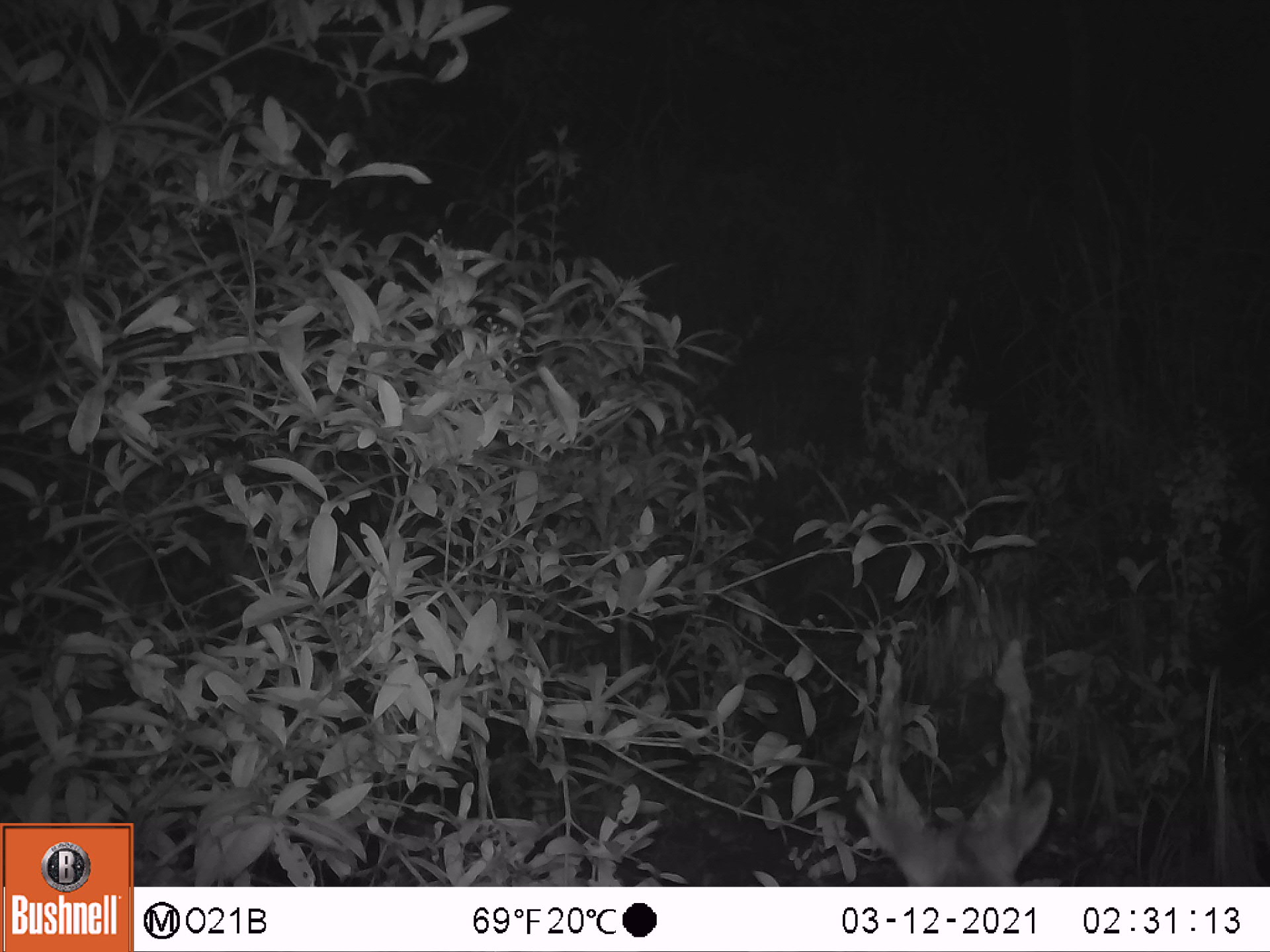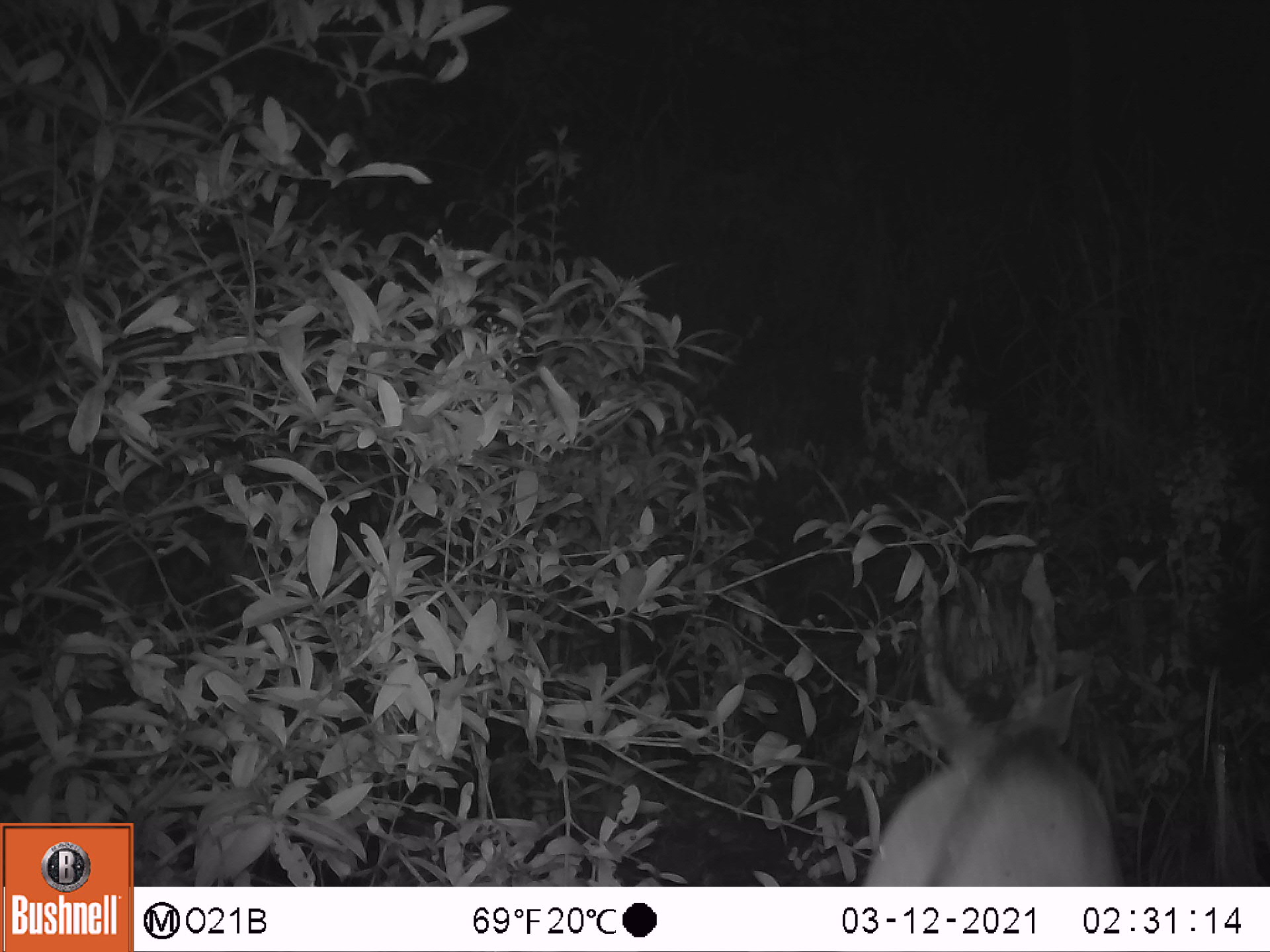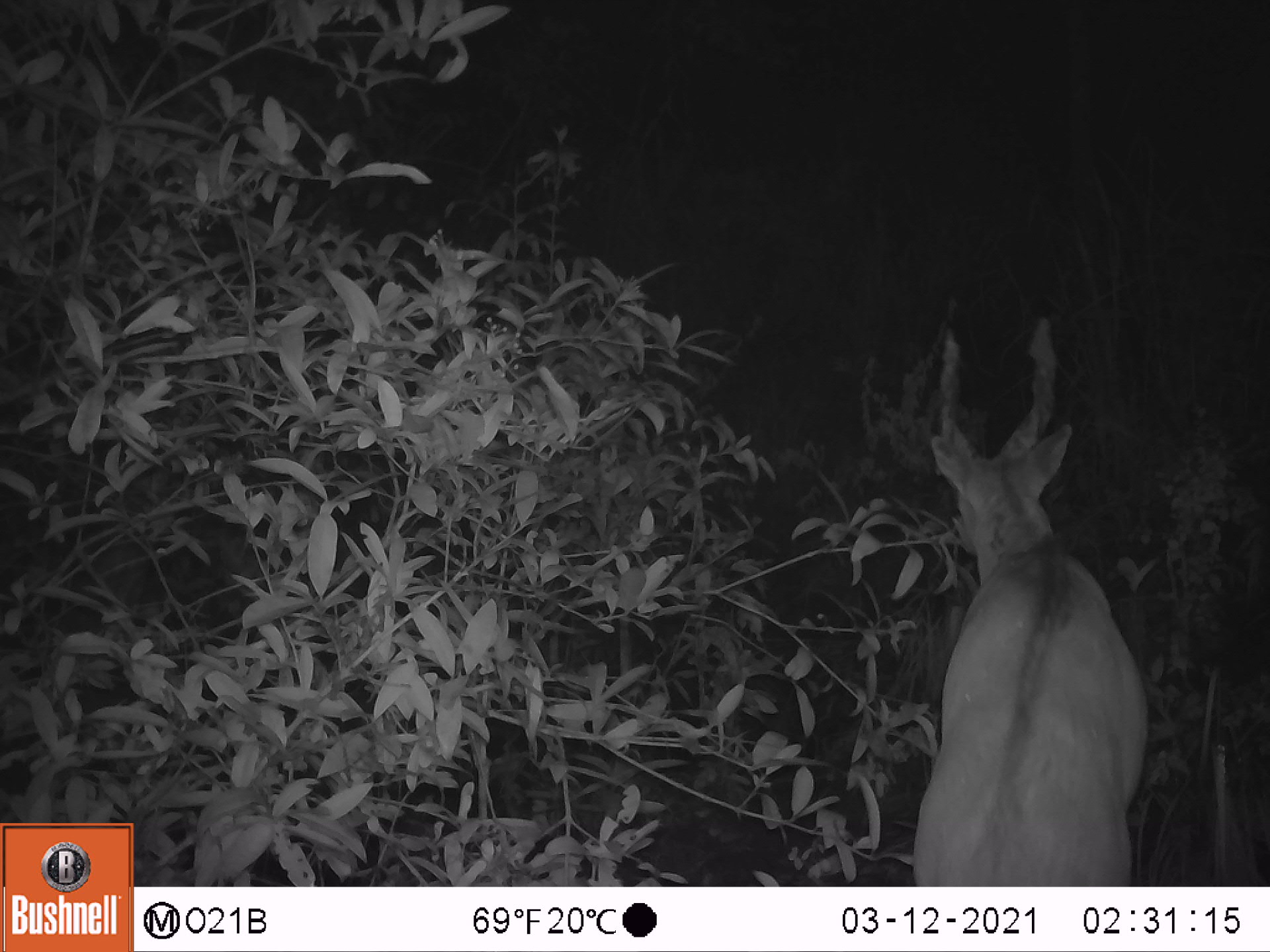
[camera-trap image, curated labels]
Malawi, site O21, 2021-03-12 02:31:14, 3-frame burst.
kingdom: Animalia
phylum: Chordata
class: Mammalia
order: Artiodactyla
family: Bovidae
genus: Tragelaphus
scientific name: Tragelaphus sylvaticus sylvaticus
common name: cape bushbuck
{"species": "cape bushbuck (Tragelaphus sylvaticus sylvaticus)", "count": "1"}